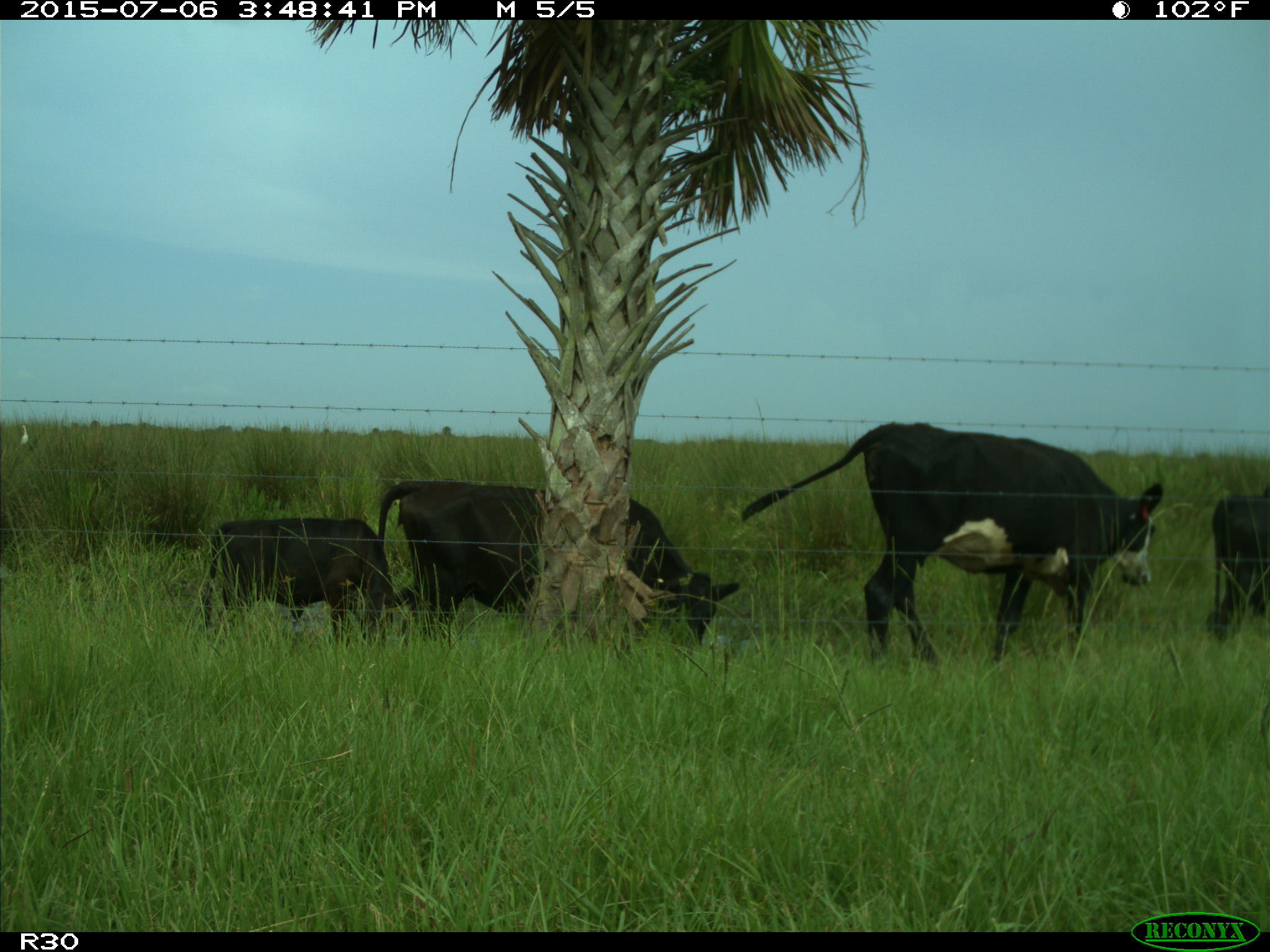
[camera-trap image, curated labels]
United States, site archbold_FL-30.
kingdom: Animalia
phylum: Chordata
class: Mammalia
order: Artiodactyla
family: Bovidae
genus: Bos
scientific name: Bos taurus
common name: domestic cow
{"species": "Bos taurus (domestic cow)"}